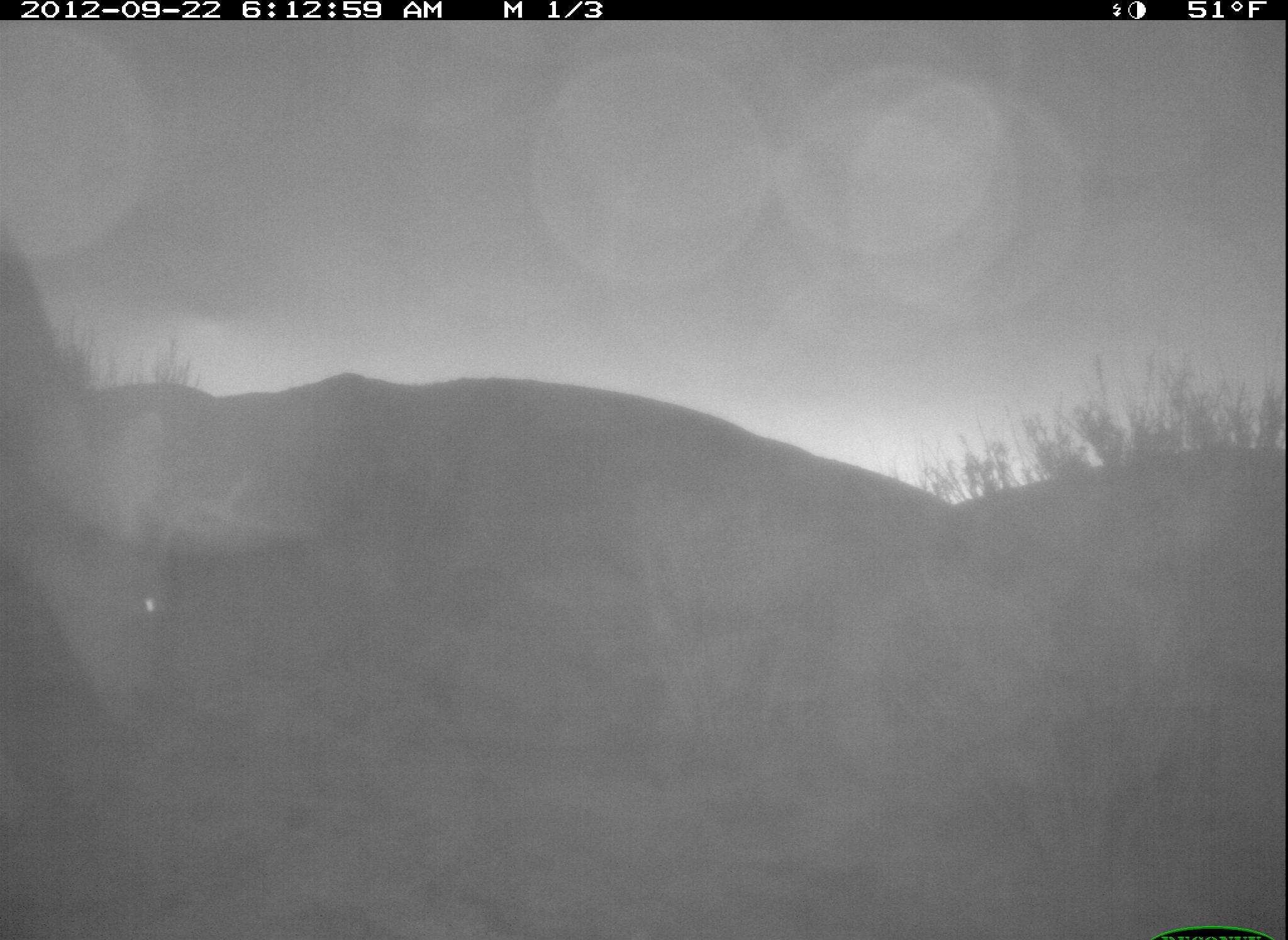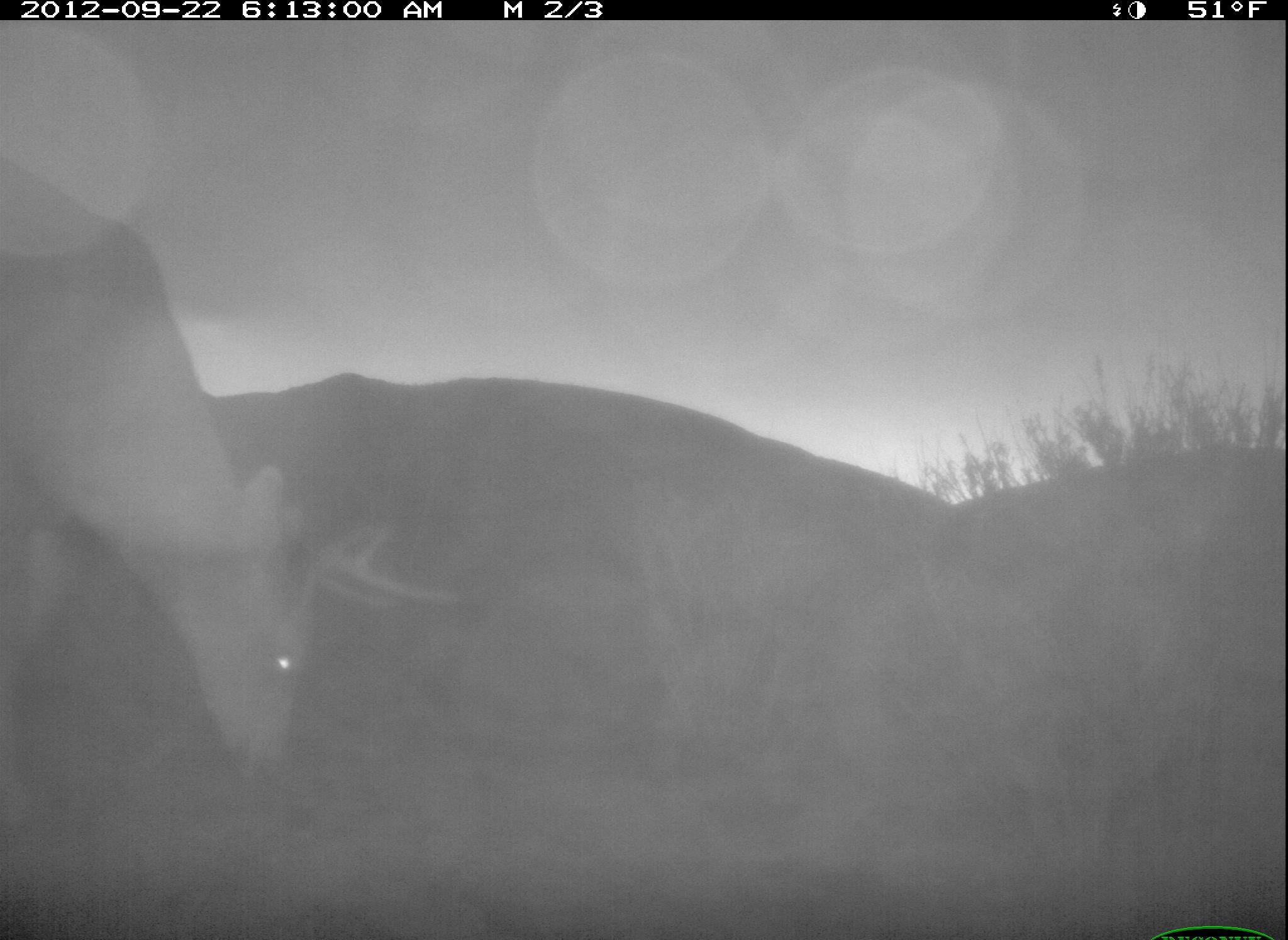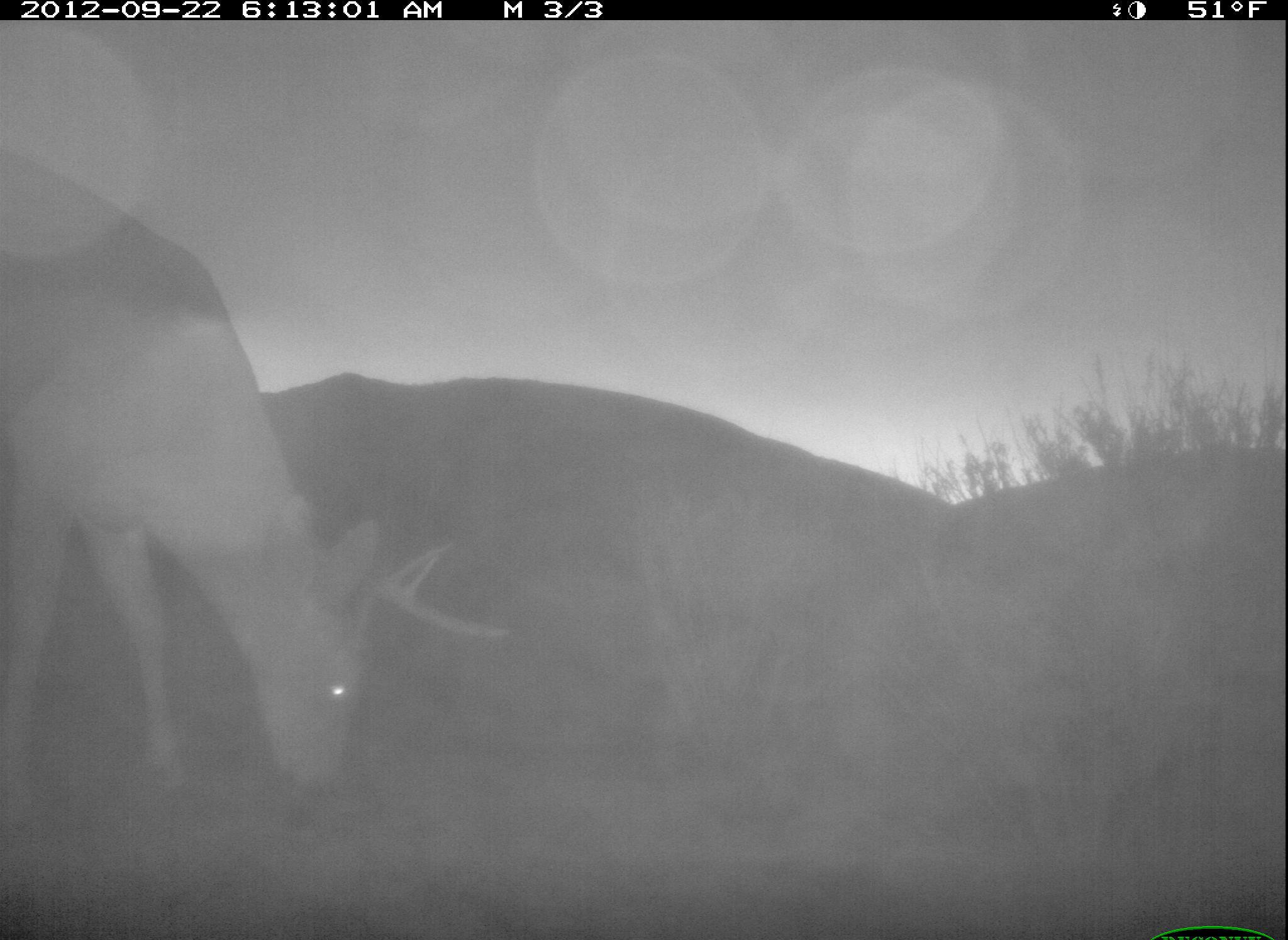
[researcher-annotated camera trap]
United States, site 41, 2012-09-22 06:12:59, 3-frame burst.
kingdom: Animalia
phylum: Chordata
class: Mammalia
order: Artiodactyla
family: Cervidae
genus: Odocoileus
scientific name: Odocoileus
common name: deer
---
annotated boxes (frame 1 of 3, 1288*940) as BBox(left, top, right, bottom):
deer: BBox(0, 224, 315, 833)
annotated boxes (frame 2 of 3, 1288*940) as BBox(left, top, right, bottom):
deer: BBox(0, 158, 463, 830)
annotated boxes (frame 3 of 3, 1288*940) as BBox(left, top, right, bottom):
deer: BBox(0, 147, 517, 834)